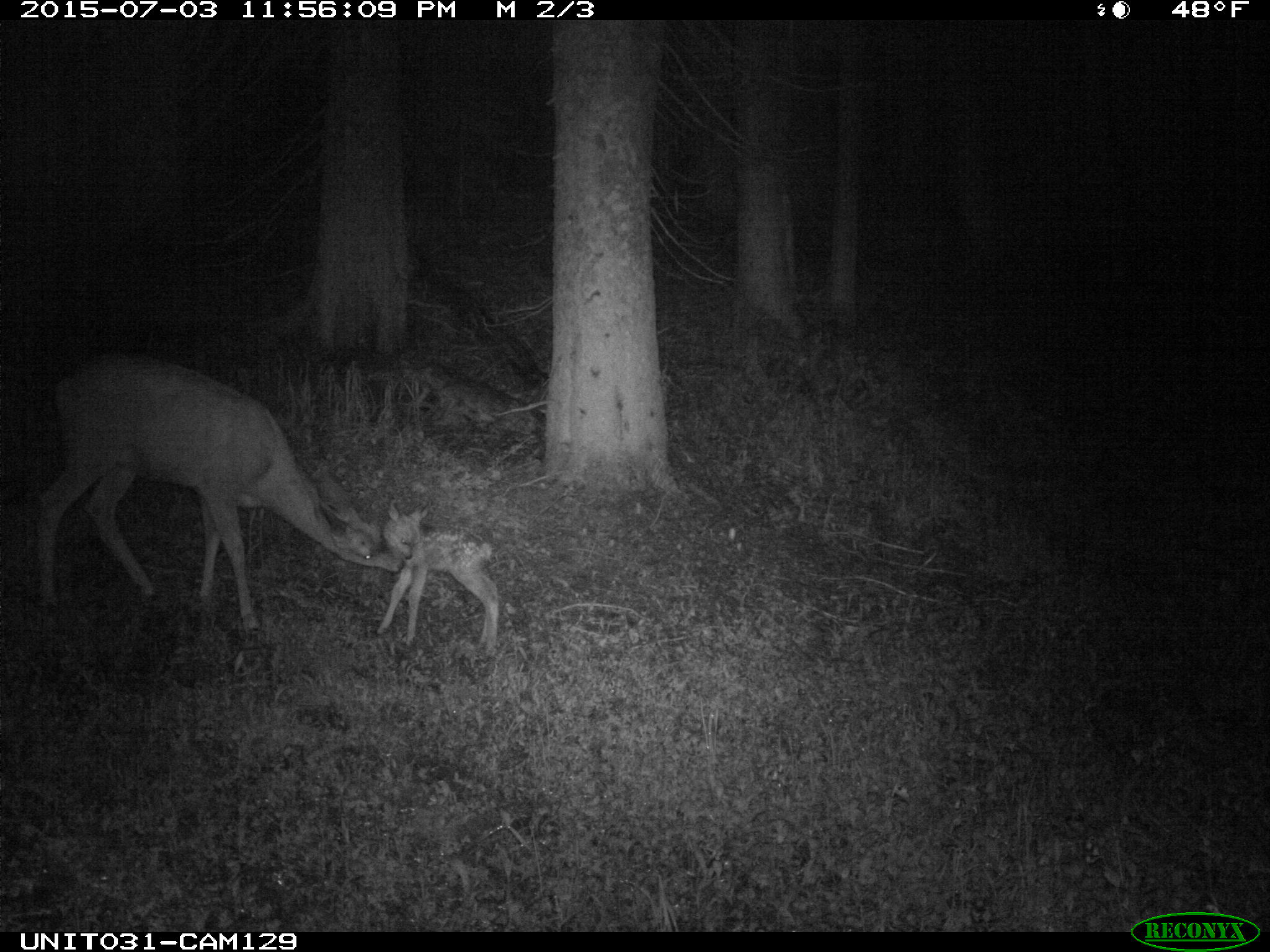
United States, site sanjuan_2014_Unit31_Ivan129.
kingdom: Animalia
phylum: Chordata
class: Mammalia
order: Artiodactyla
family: Cervidae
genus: Odocoileus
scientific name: Odocoileus hemionus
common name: mule deer